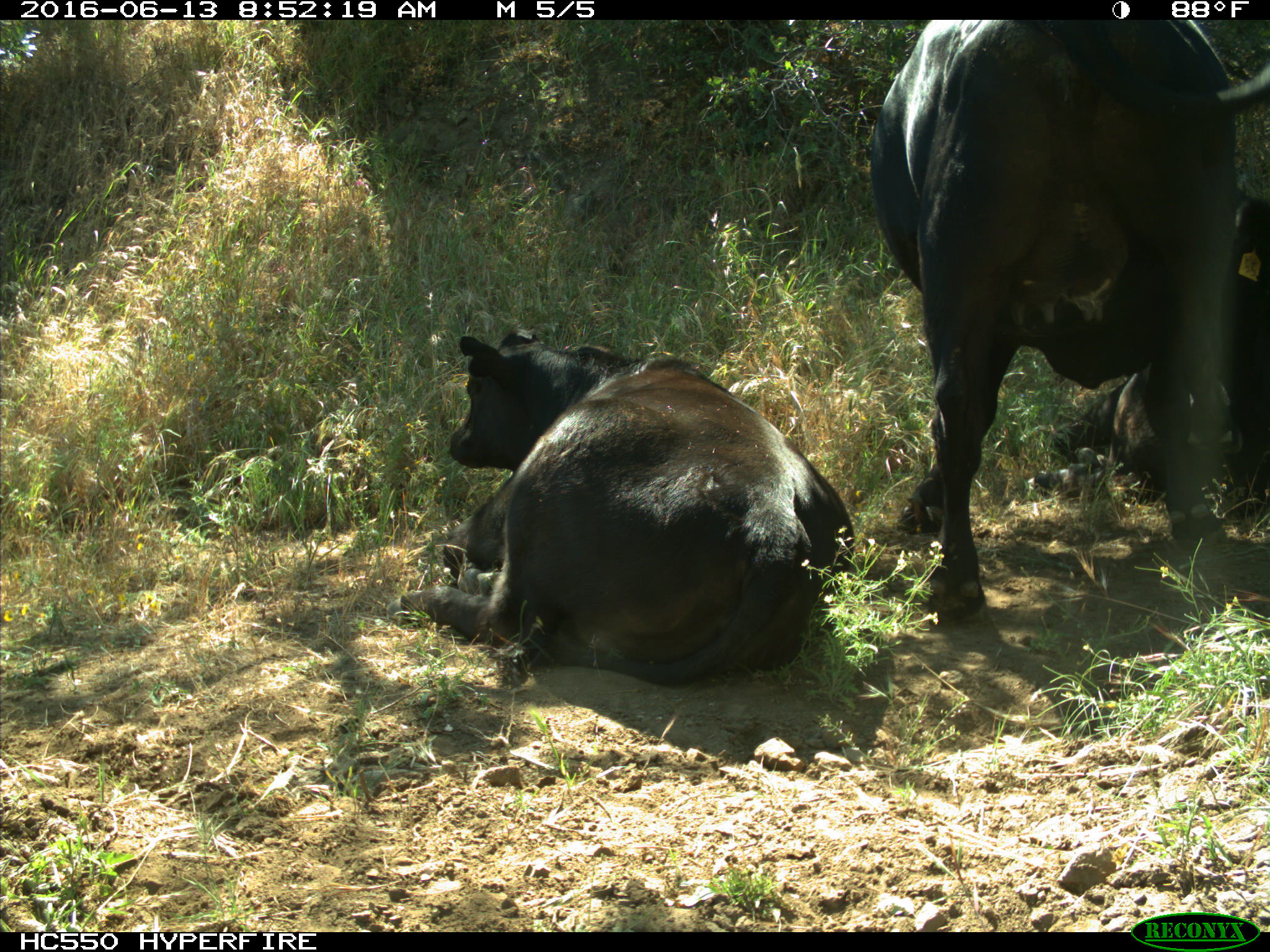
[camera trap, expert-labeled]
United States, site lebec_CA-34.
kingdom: Animalia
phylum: Chordata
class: Mammalia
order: Artiodactyla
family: Bovidae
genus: Bos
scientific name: Bos taurus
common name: domestic cow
Bos taurus (domestic cow).